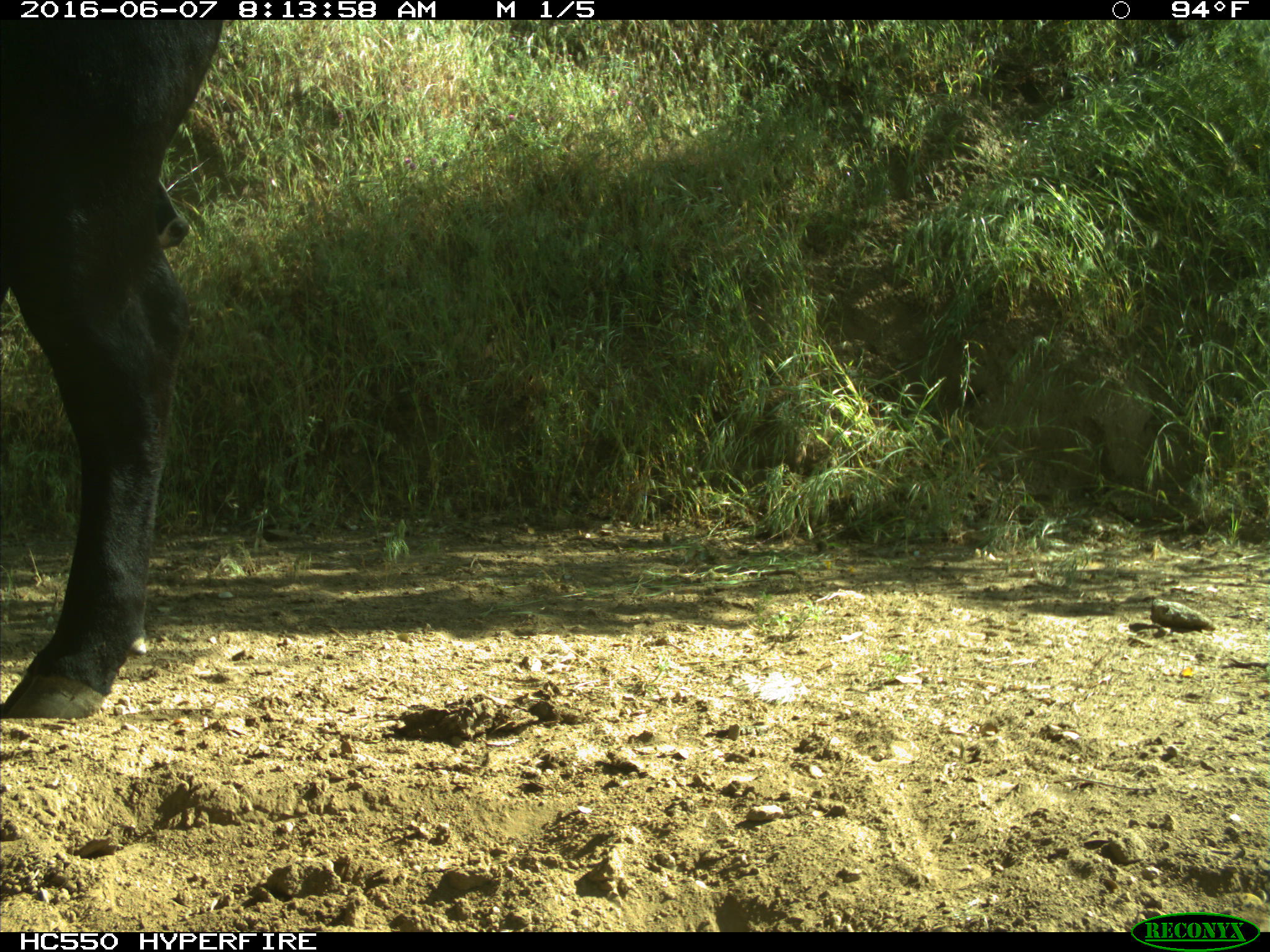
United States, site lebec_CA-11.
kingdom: Animalia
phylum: Chordata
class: Mammalia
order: Artiodactyla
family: Bovidae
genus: Bos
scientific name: Bos taurus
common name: domestic cow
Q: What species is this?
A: Bos taurus (domestic cow).